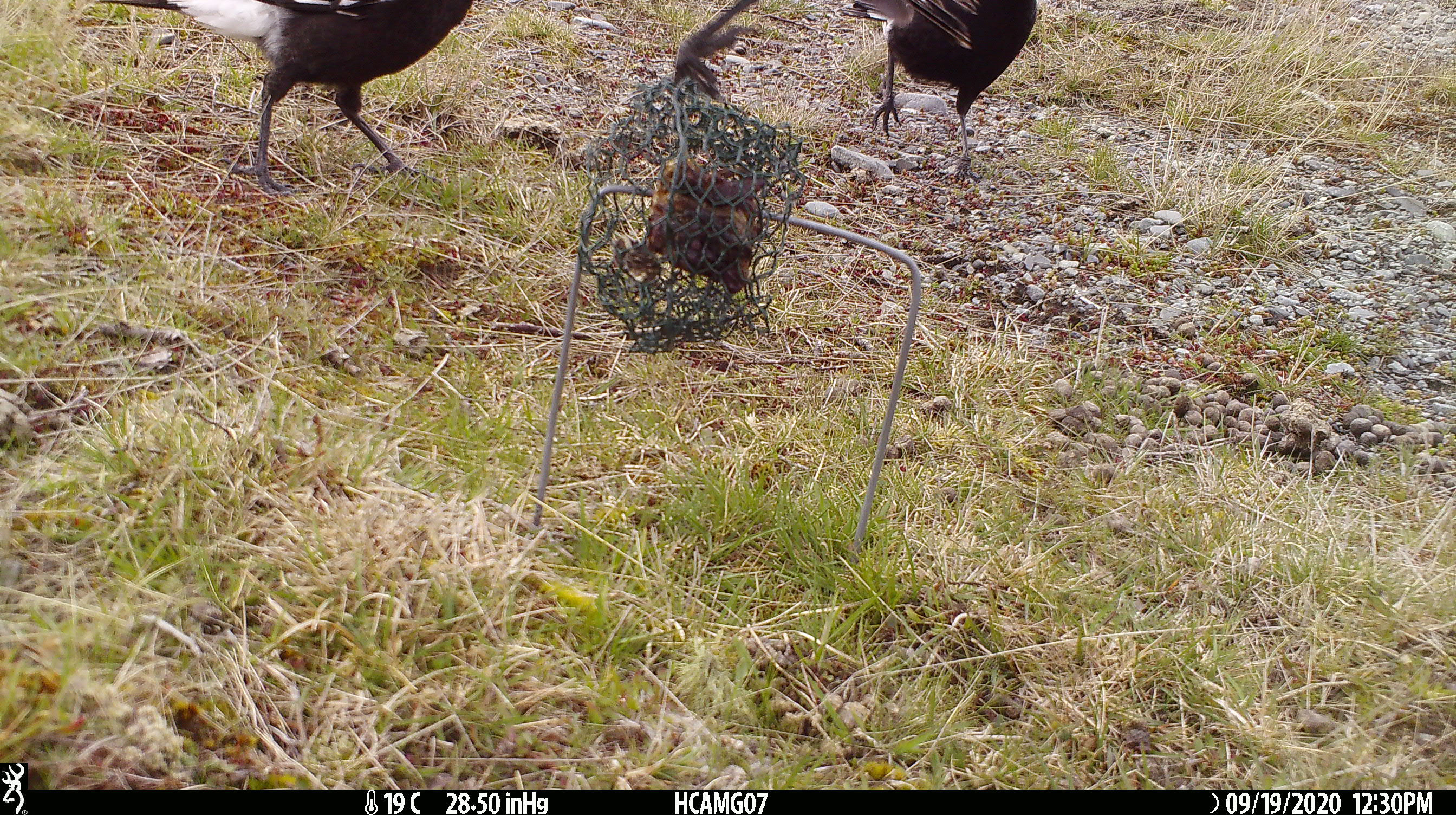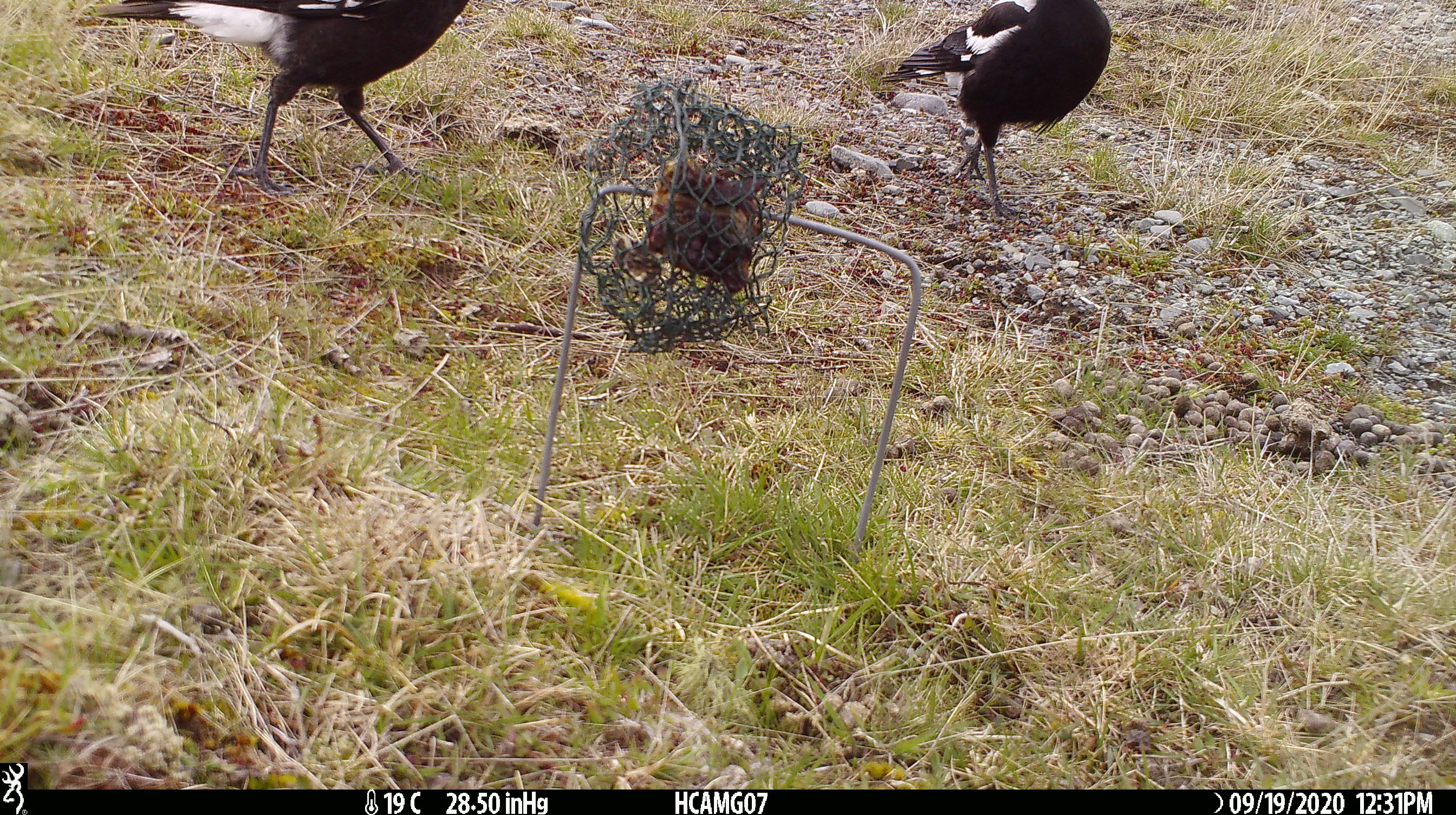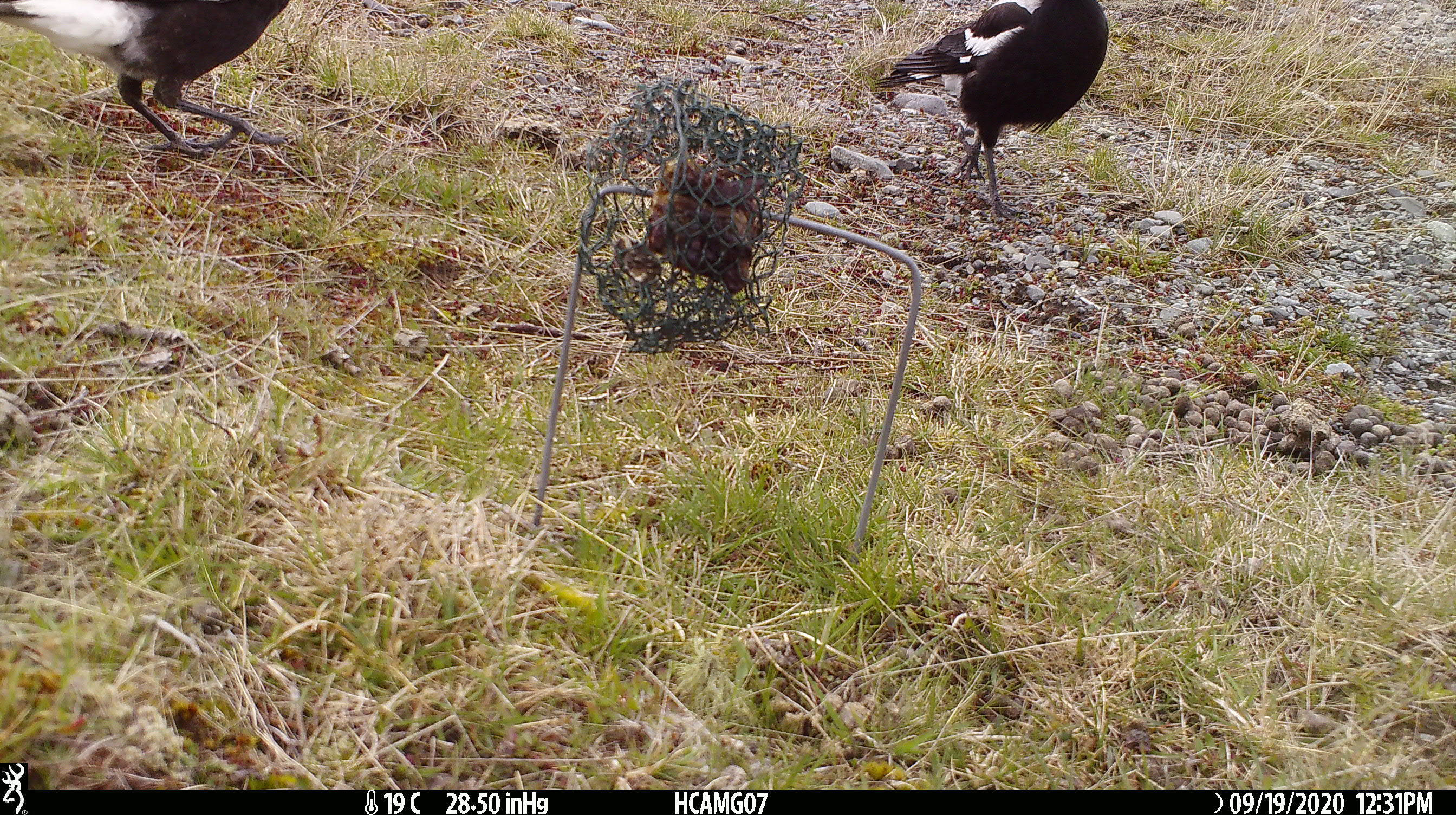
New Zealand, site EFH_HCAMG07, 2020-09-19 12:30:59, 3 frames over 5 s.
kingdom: Animalia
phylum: Chordata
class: Aves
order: Passeriformes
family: Artamidae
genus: Gymnorhina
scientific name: Gymnorhina tibicen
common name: australian magpie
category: magpie